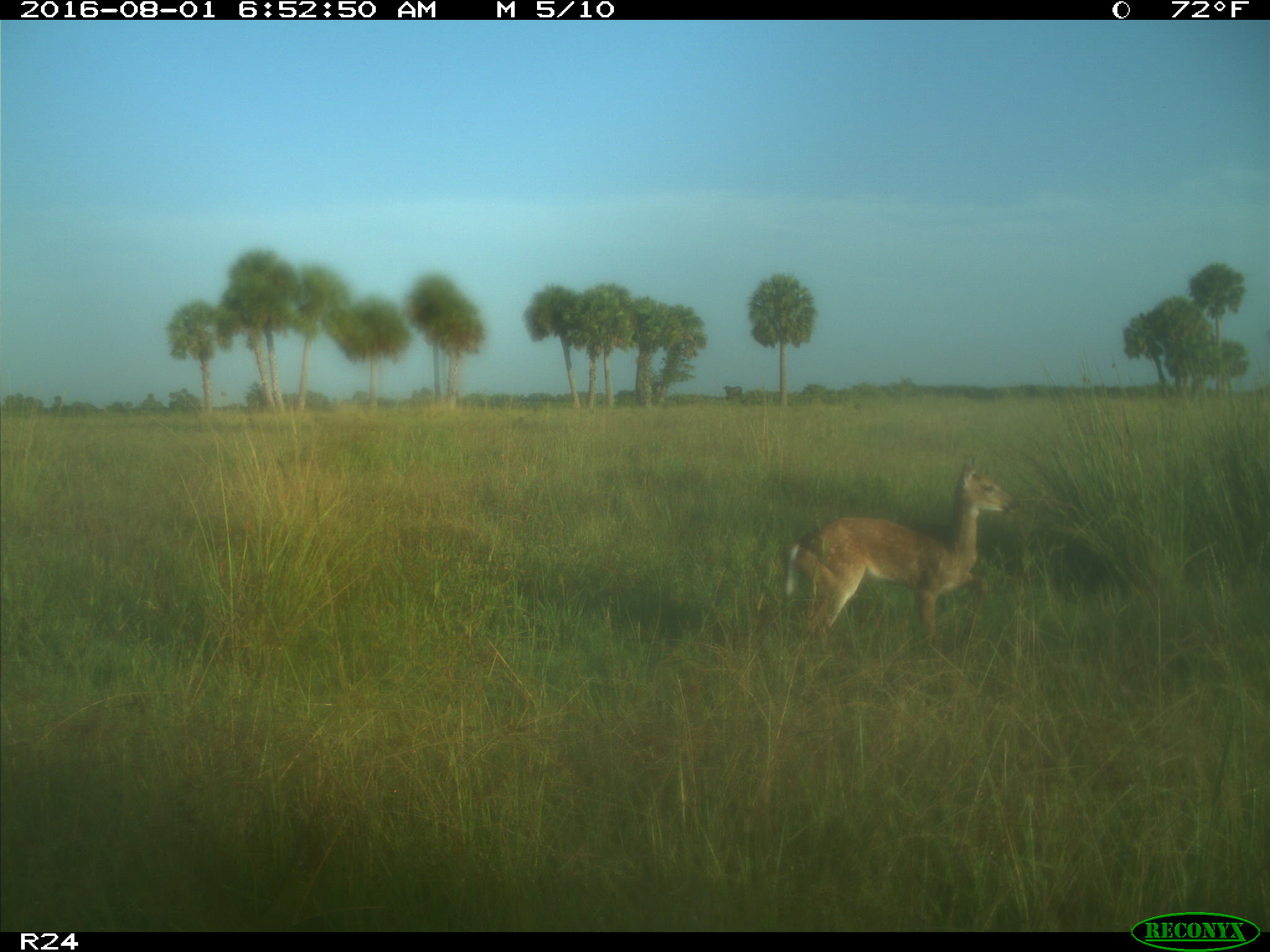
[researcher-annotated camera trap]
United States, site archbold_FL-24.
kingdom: Animalia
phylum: Chordata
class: Mammalia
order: Artiodactyla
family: Cervidae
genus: Odocoileus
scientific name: Odocoileus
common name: deer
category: unidentified deer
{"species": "unidentified deer (deer) (Odocoileus)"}